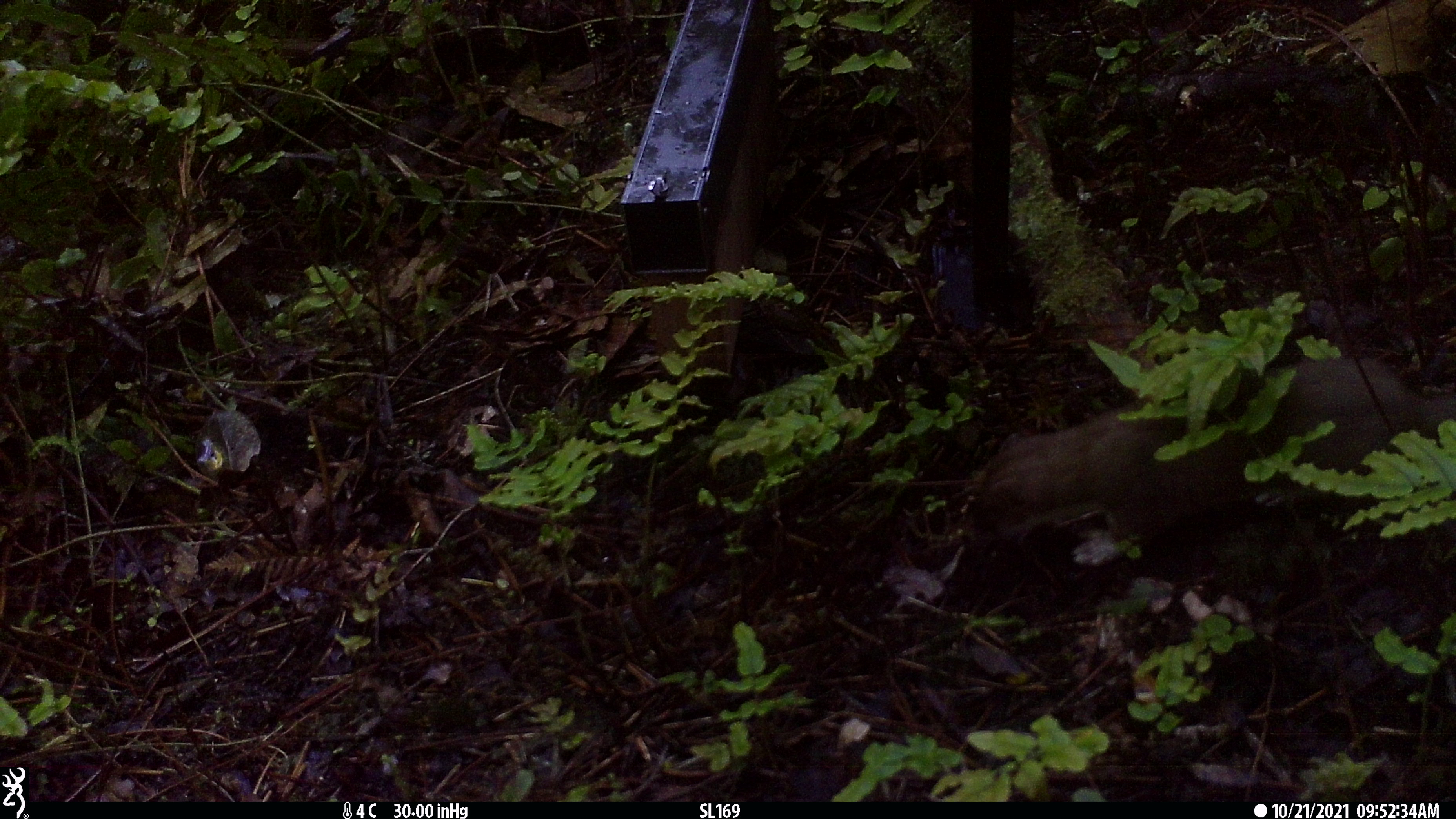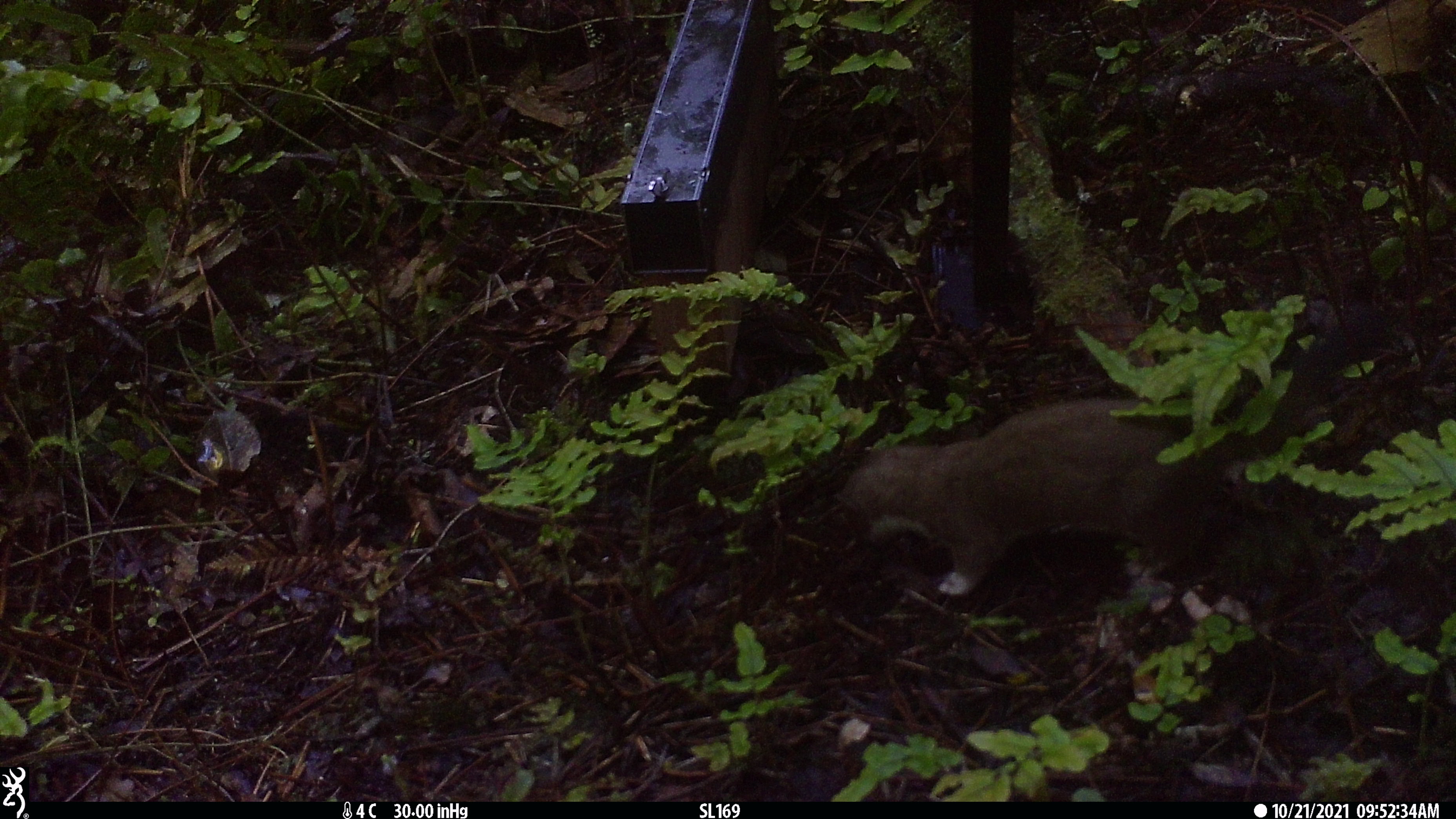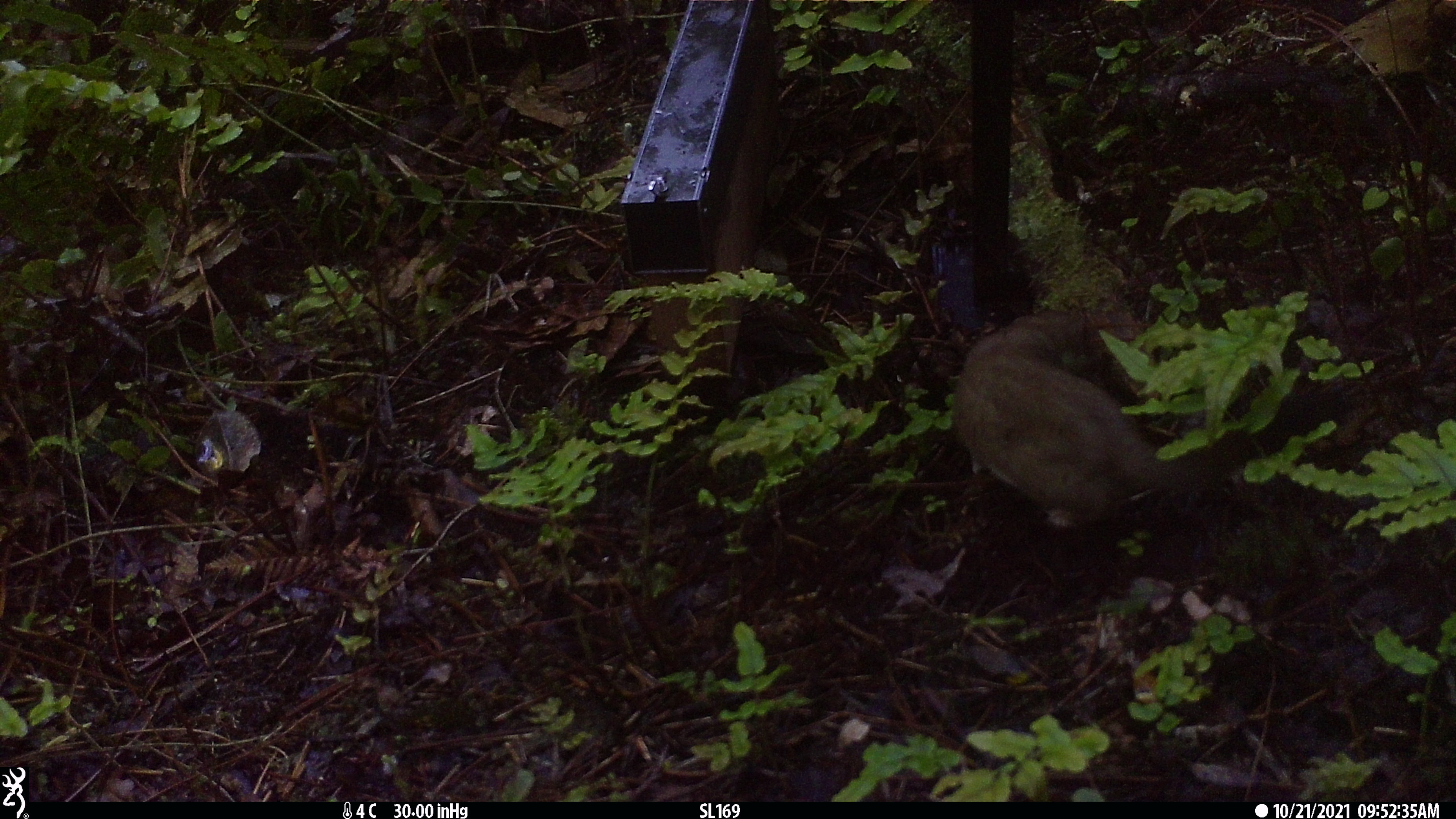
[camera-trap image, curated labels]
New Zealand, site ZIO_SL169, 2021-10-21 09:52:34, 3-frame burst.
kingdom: Animalia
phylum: Chordata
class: Mammalia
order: Carnivora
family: Mustelidae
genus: Mustela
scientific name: Mustela erminea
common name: stoat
Stoat (Mustela erminea).